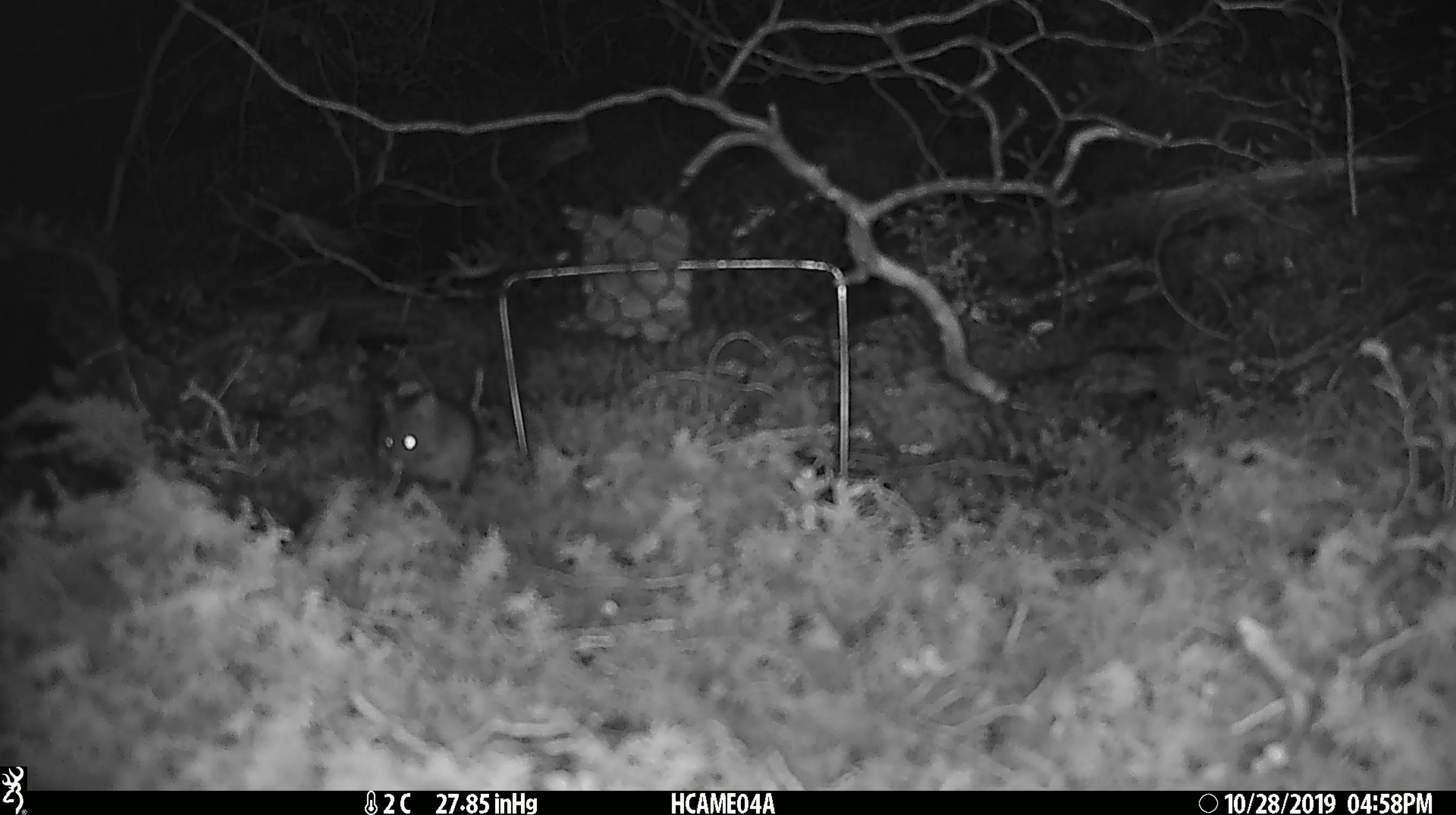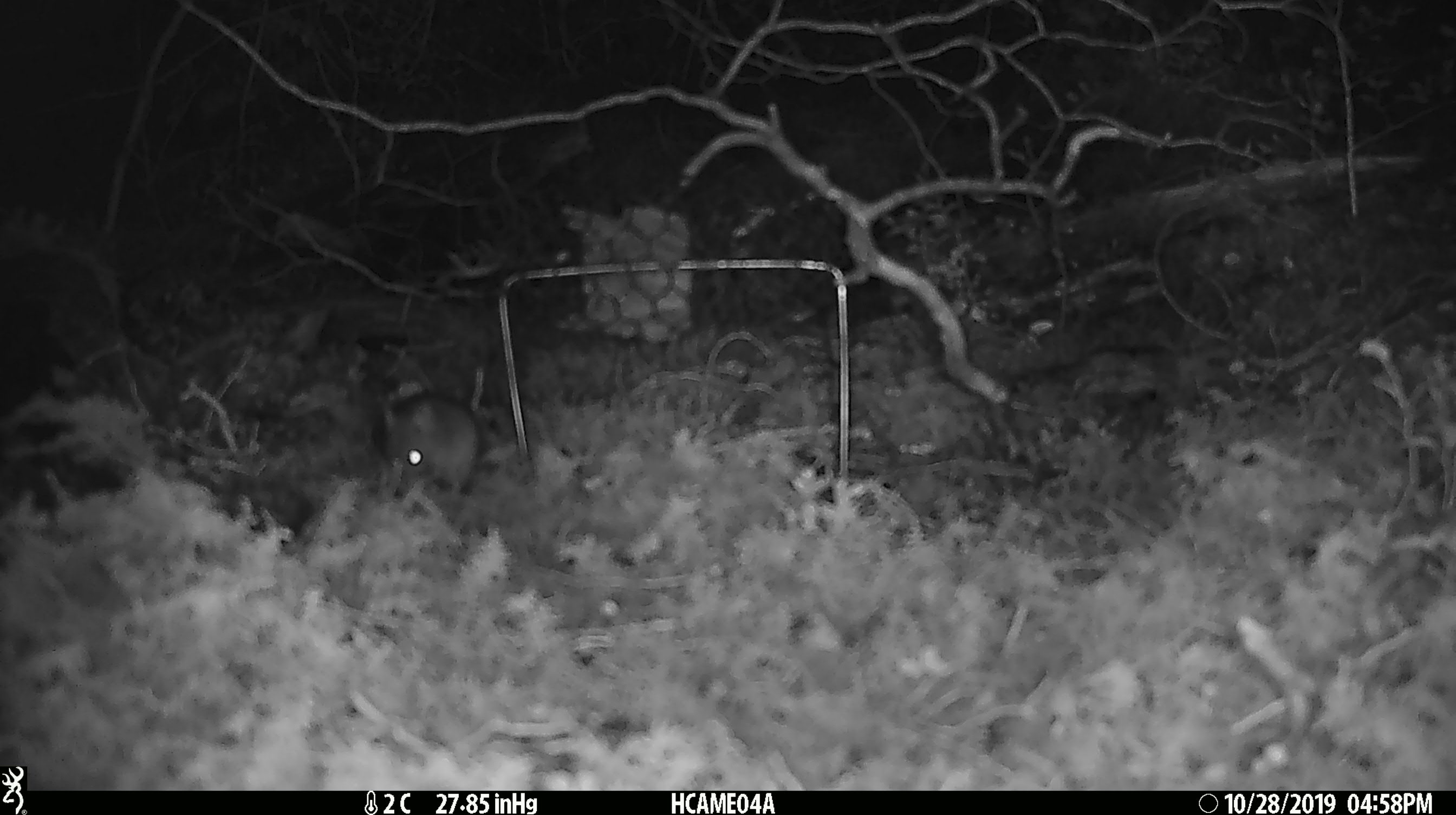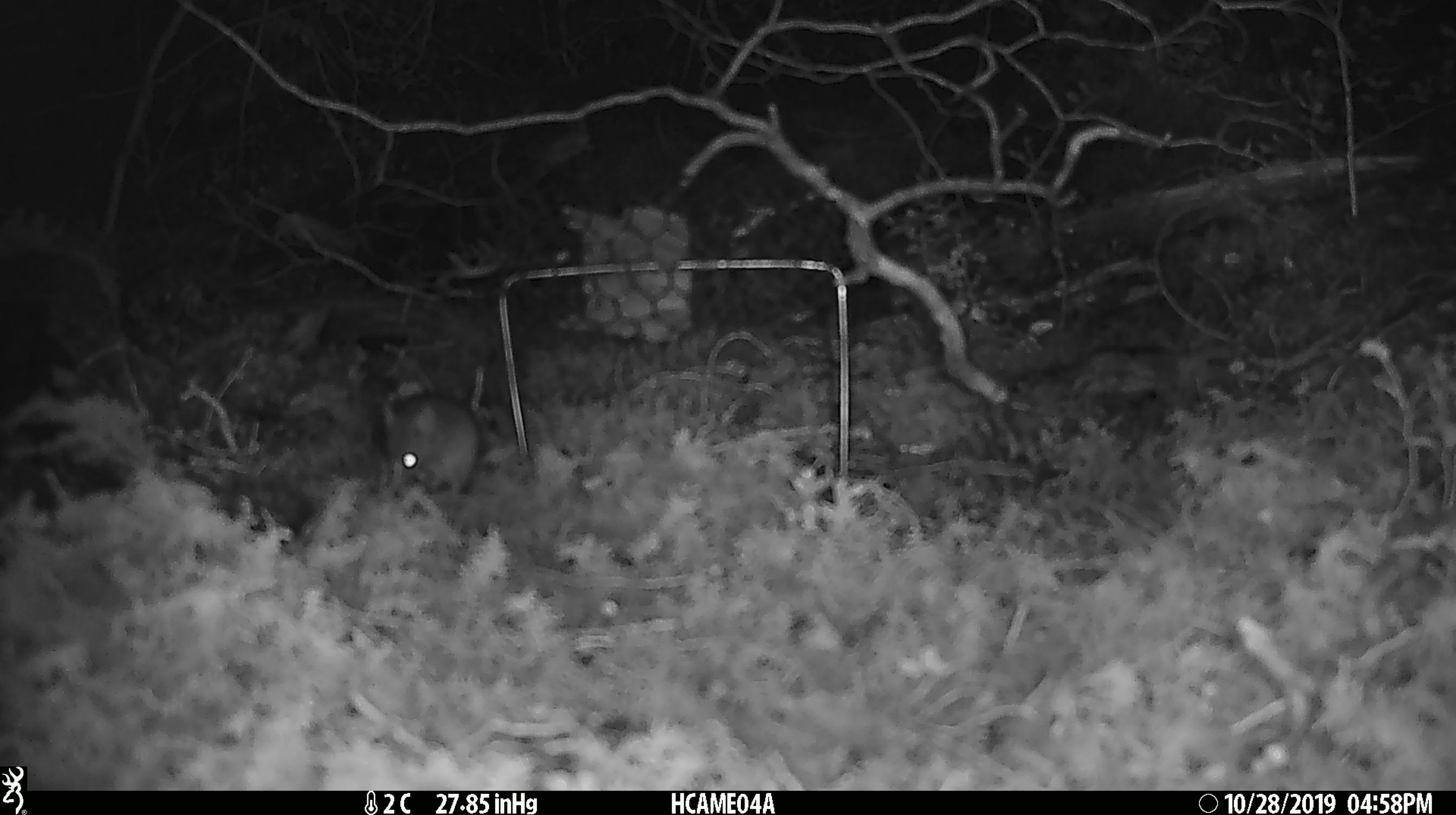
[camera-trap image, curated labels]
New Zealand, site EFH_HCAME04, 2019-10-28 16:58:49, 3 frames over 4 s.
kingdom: Animalia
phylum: Chordata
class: Mammalia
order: Rodentia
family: Muridae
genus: Mus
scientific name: Mus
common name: mouse